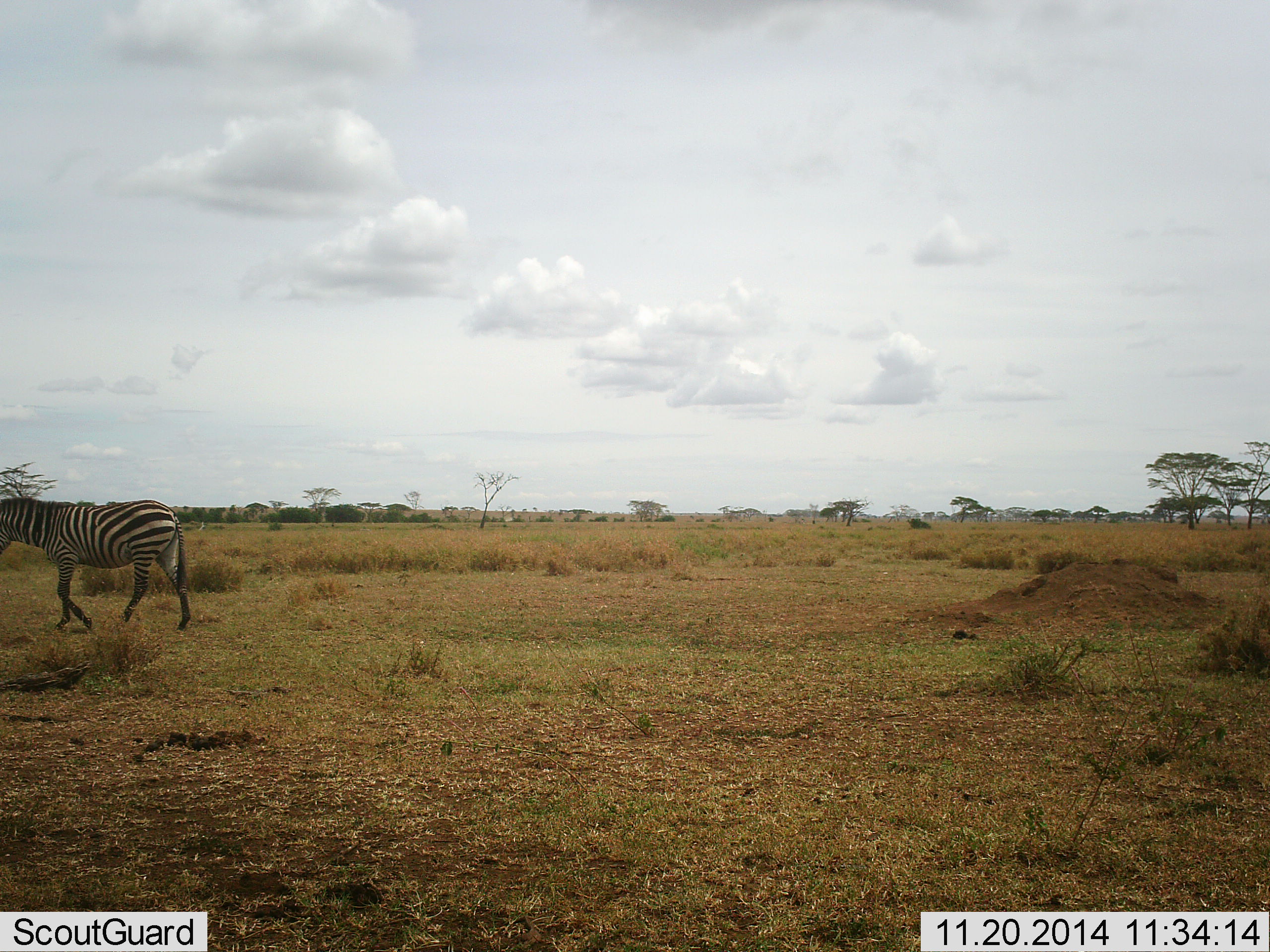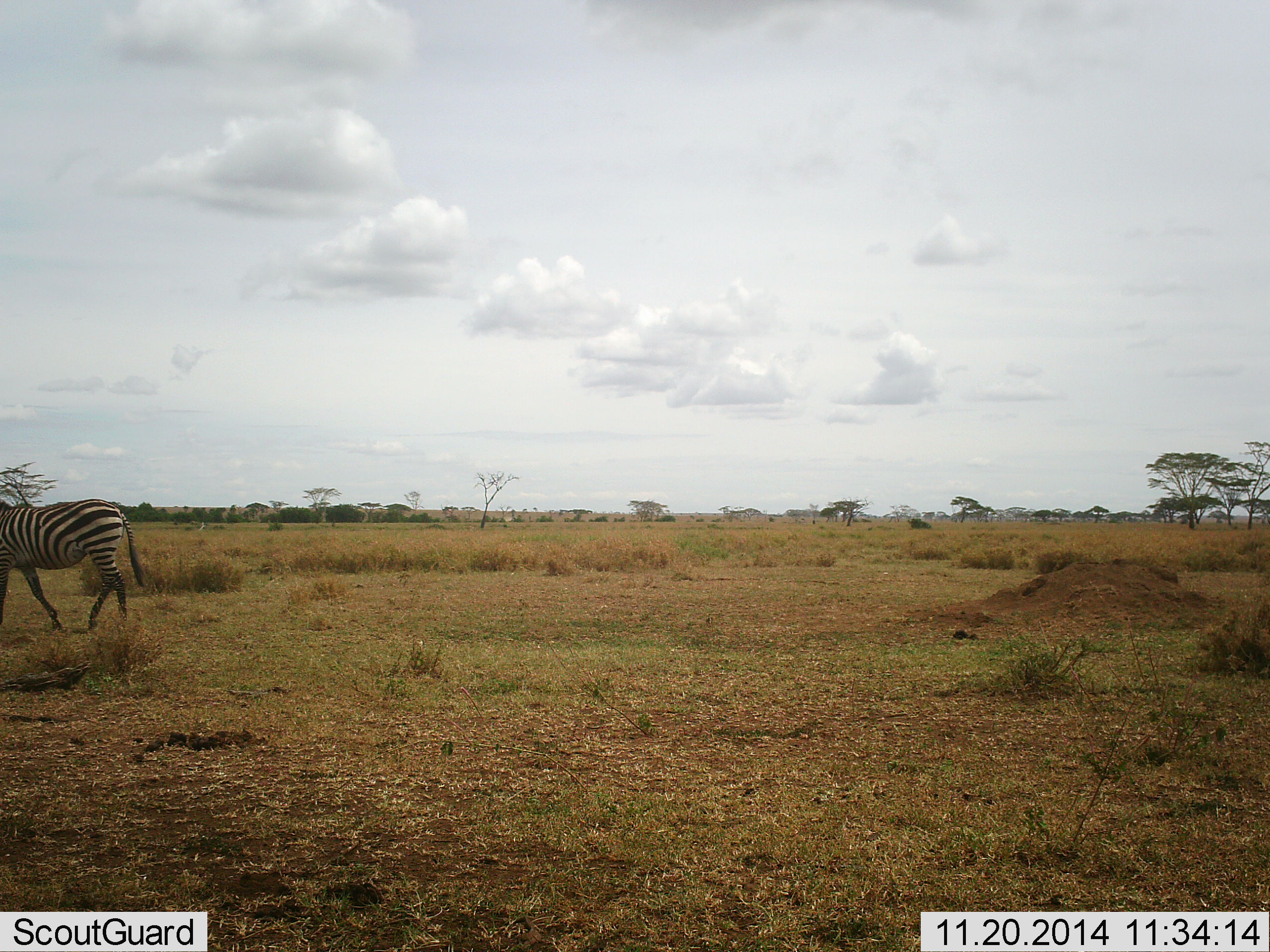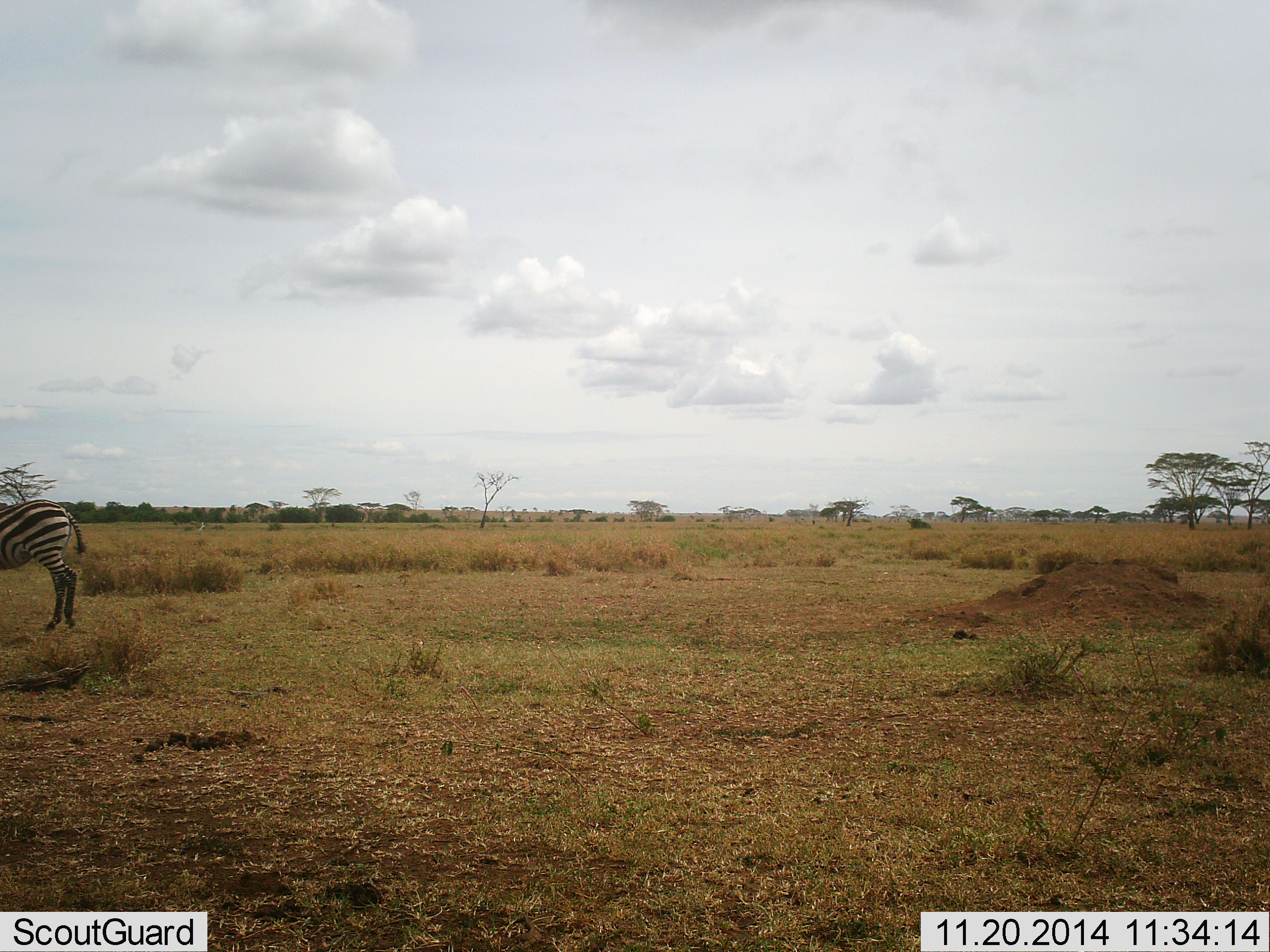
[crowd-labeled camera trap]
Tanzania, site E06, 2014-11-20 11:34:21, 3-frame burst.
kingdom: Animalia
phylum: Chordata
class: Mammalia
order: Perissodactyla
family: Equidae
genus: Equus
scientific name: Equus quagga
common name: plains zebra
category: zebra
Zebra (plains zebra) (Equus quagga), count 1. Behavior (volunteer vote fractions): standing 10%, resting 0%, moving 90%, interacting 0%. Young present (vote fraction): 0%. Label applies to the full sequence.